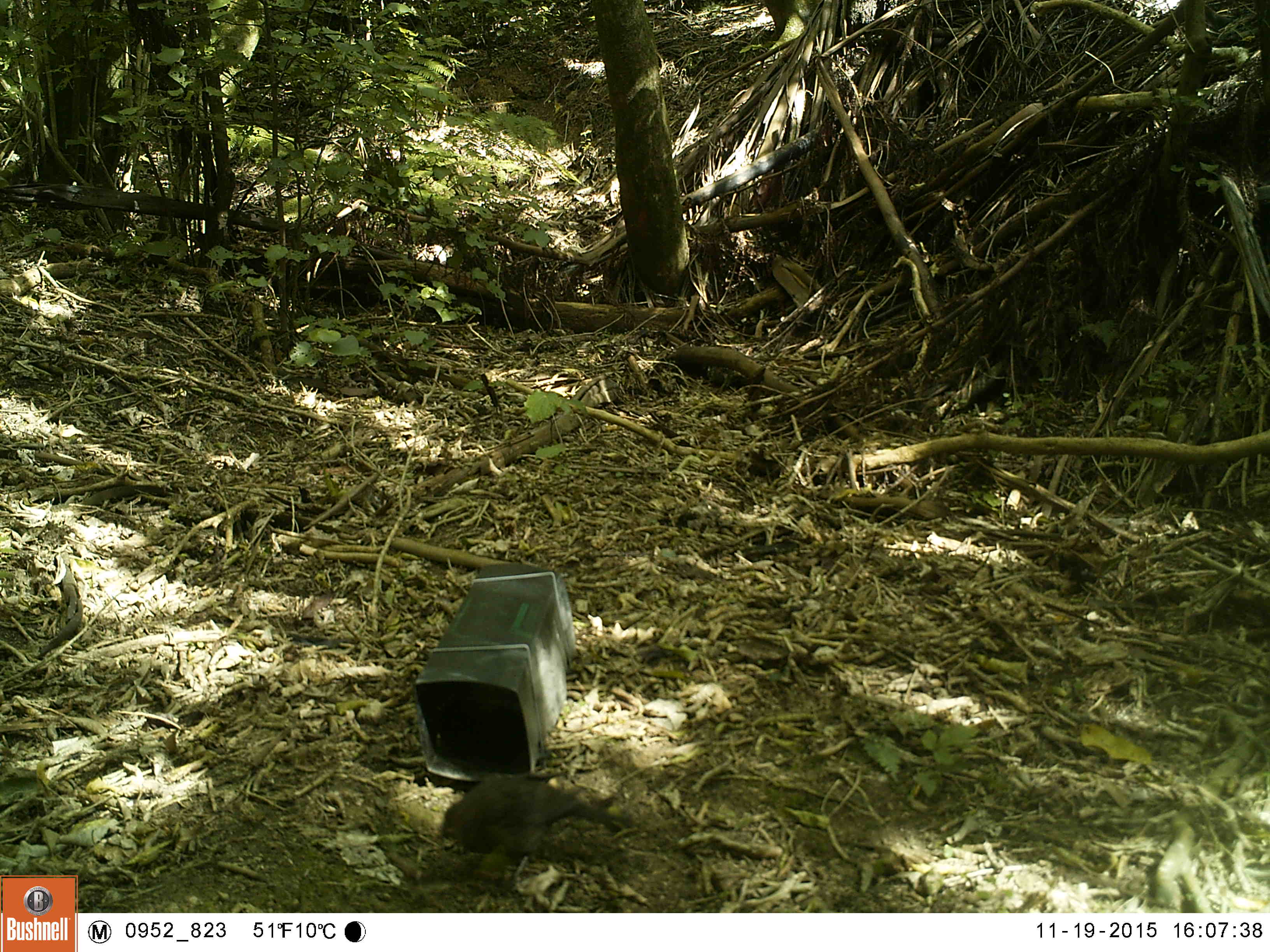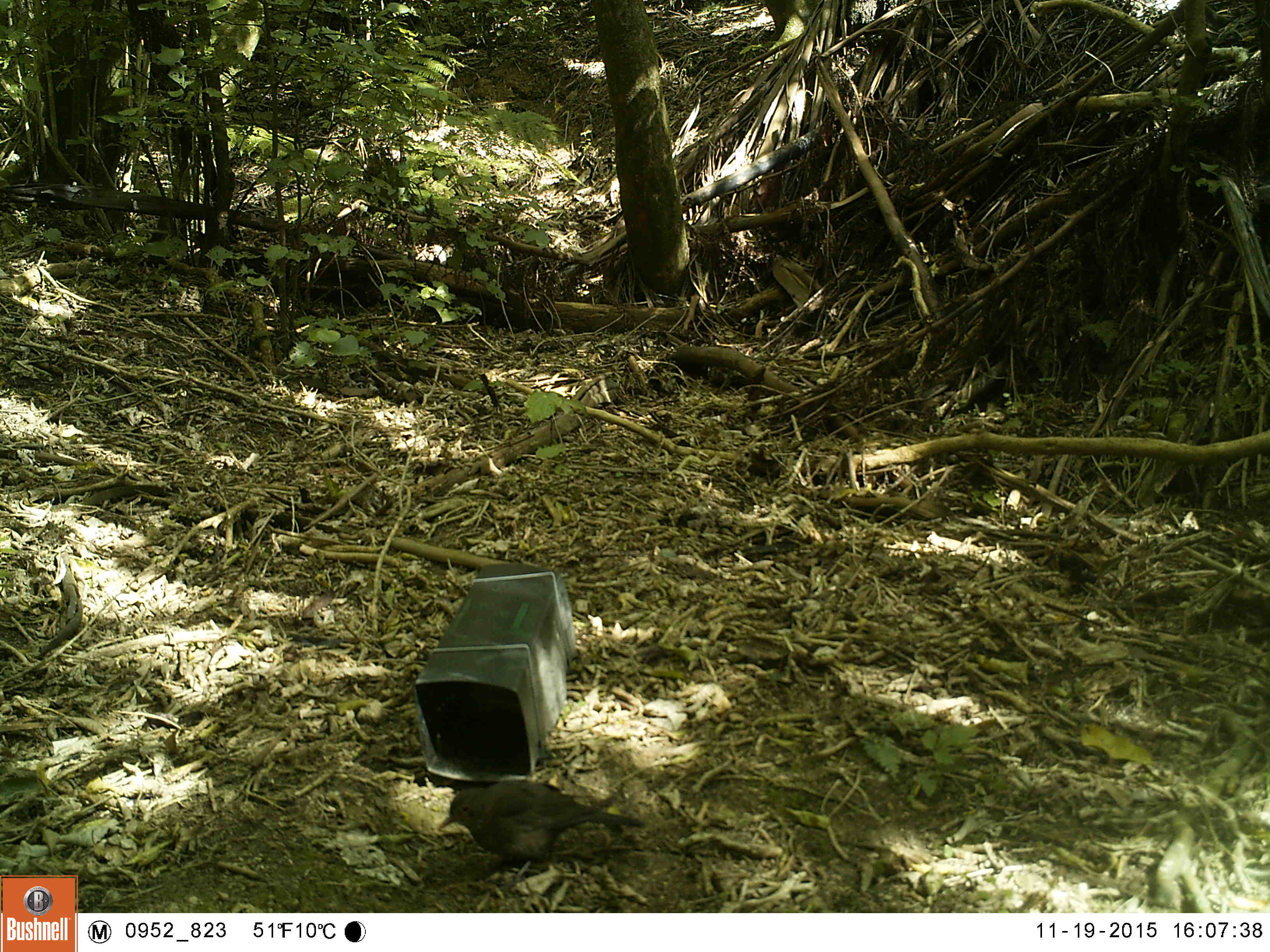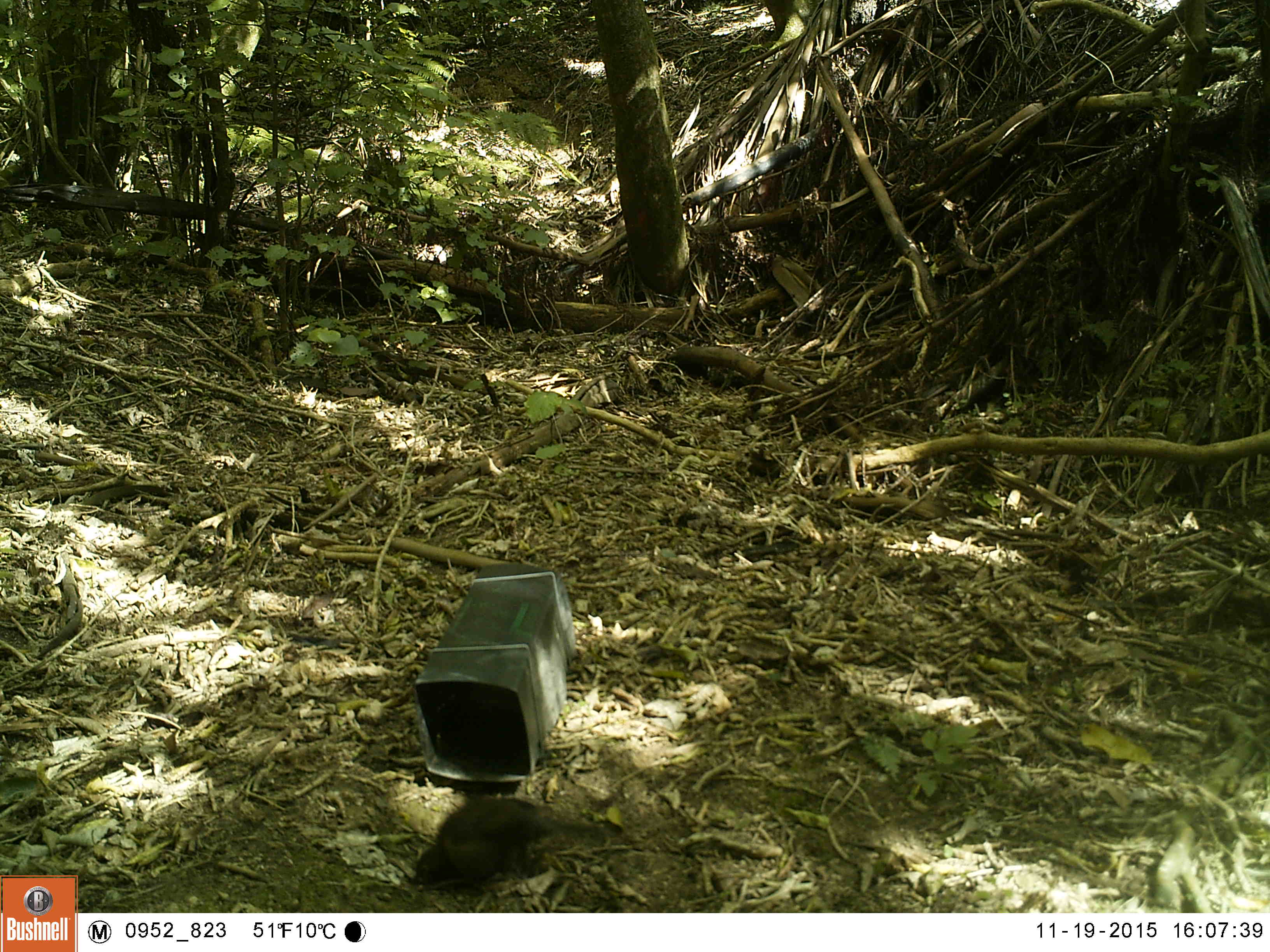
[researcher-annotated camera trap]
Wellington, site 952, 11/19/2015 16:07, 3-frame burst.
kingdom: Animalia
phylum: Chordata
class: Aves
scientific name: Aves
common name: bird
Bird (Aves).